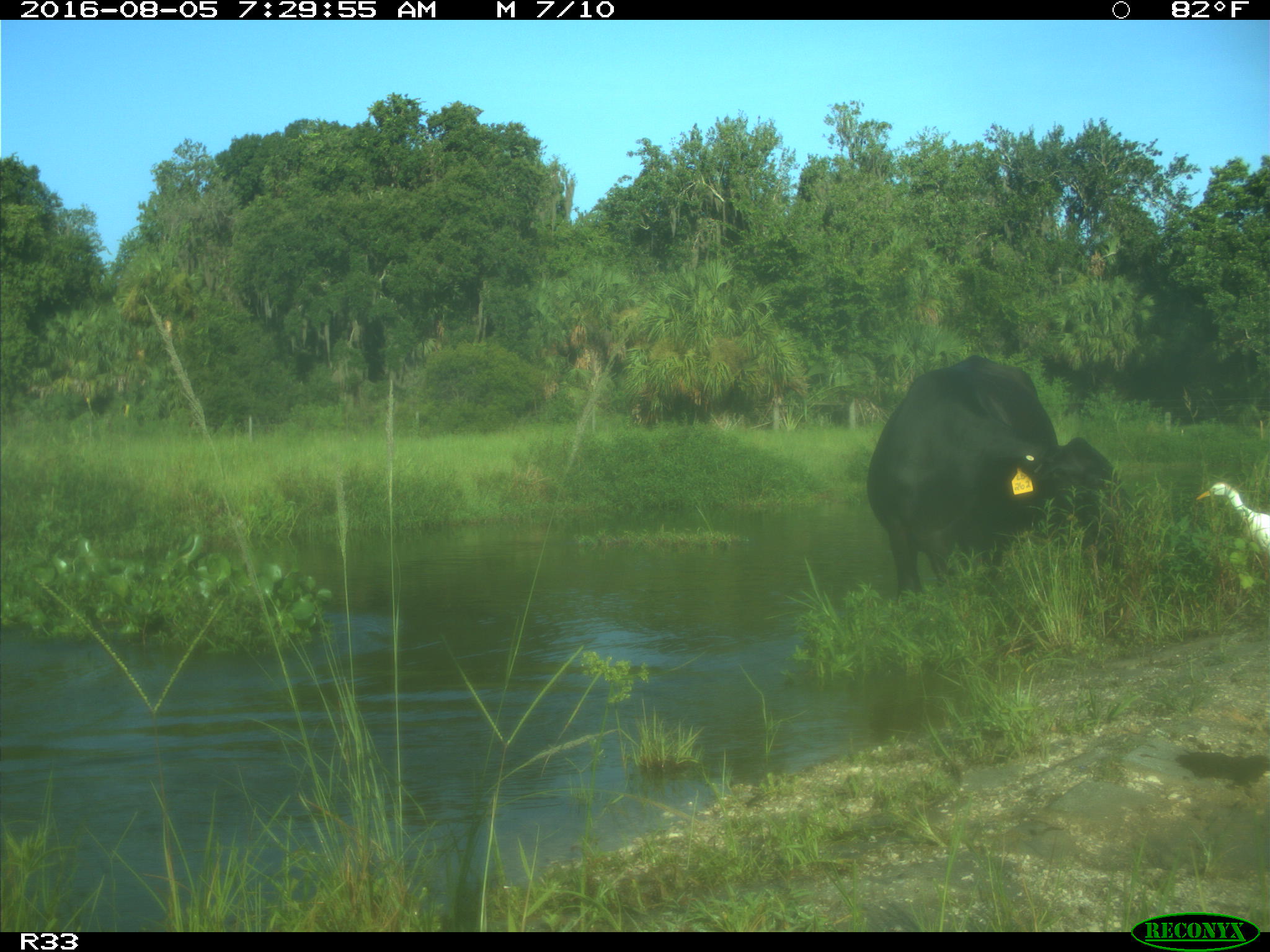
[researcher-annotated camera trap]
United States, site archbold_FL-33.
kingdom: Animalia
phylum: Chordata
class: Mammalia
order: Artiodactyla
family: Bovidae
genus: Bos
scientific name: Bos taurus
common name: domestic cow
Bos taurus (domestic cow).